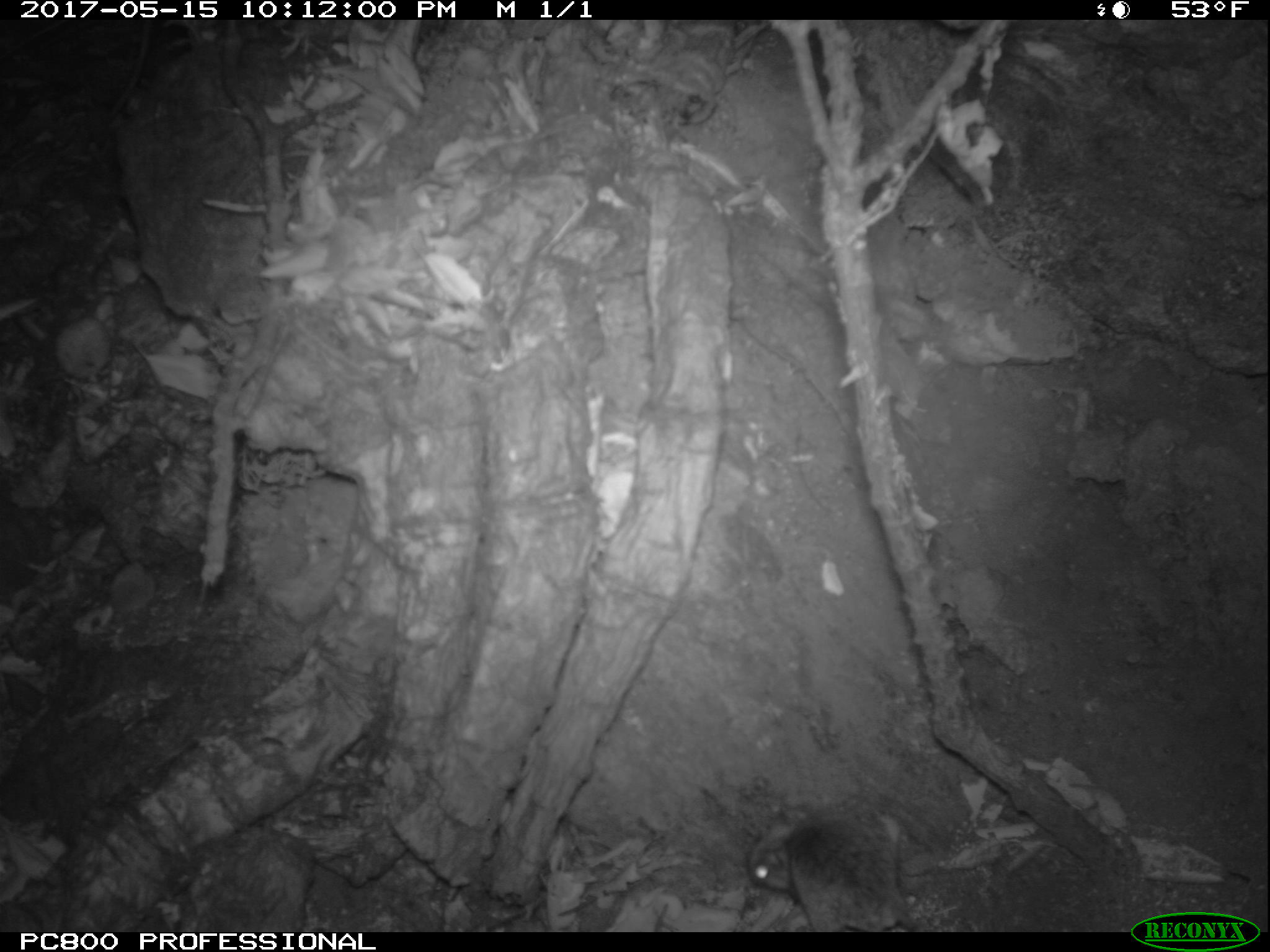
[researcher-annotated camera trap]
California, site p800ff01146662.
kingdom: Animalia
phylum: Chordata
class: Mammalia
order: Rodentia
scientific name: Rodentia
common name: rodent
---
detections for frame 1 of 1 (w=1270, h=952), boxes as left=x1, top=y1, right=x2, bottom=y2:
rodent: left=747, top=813, right=923, bottom=930